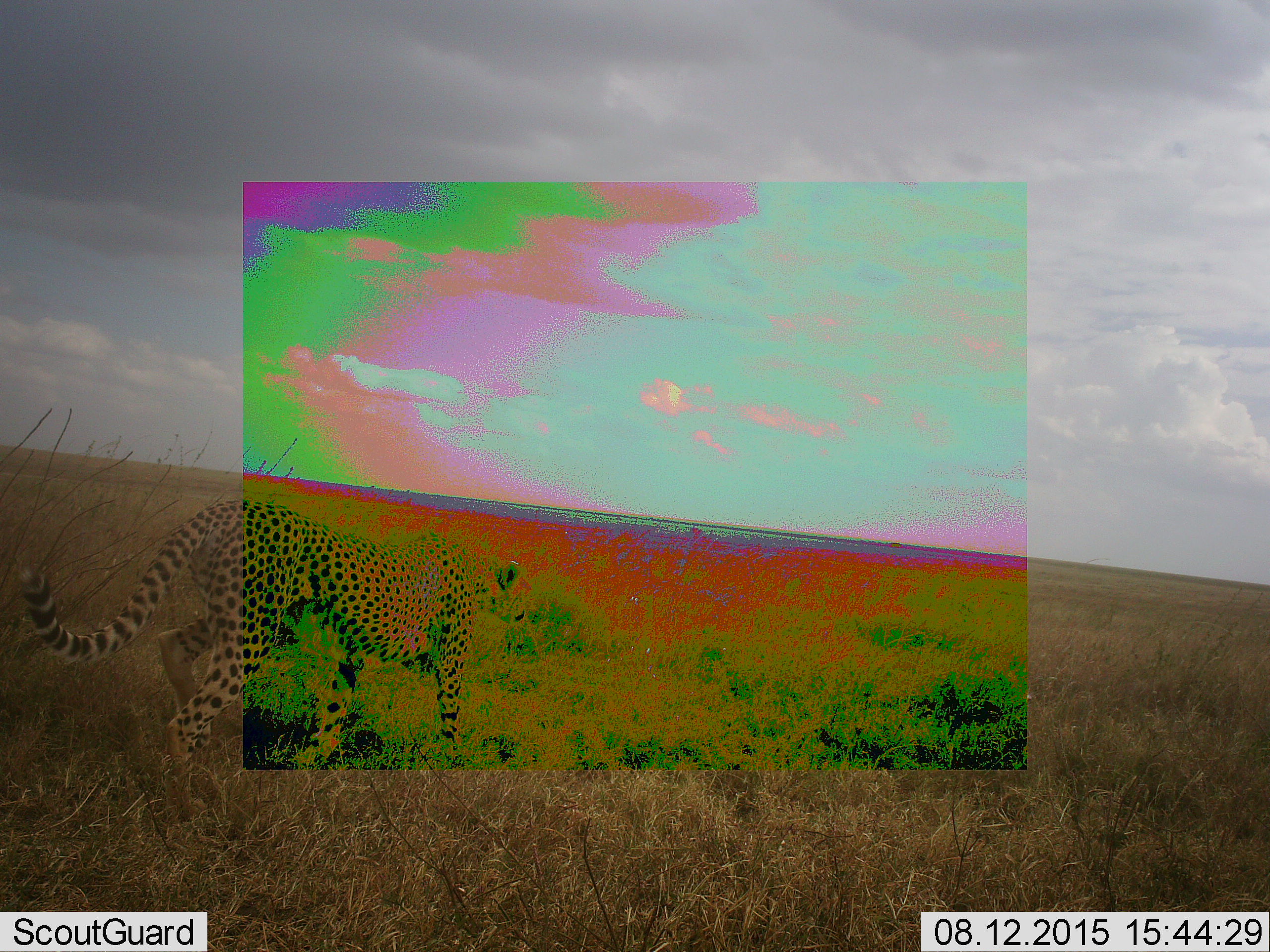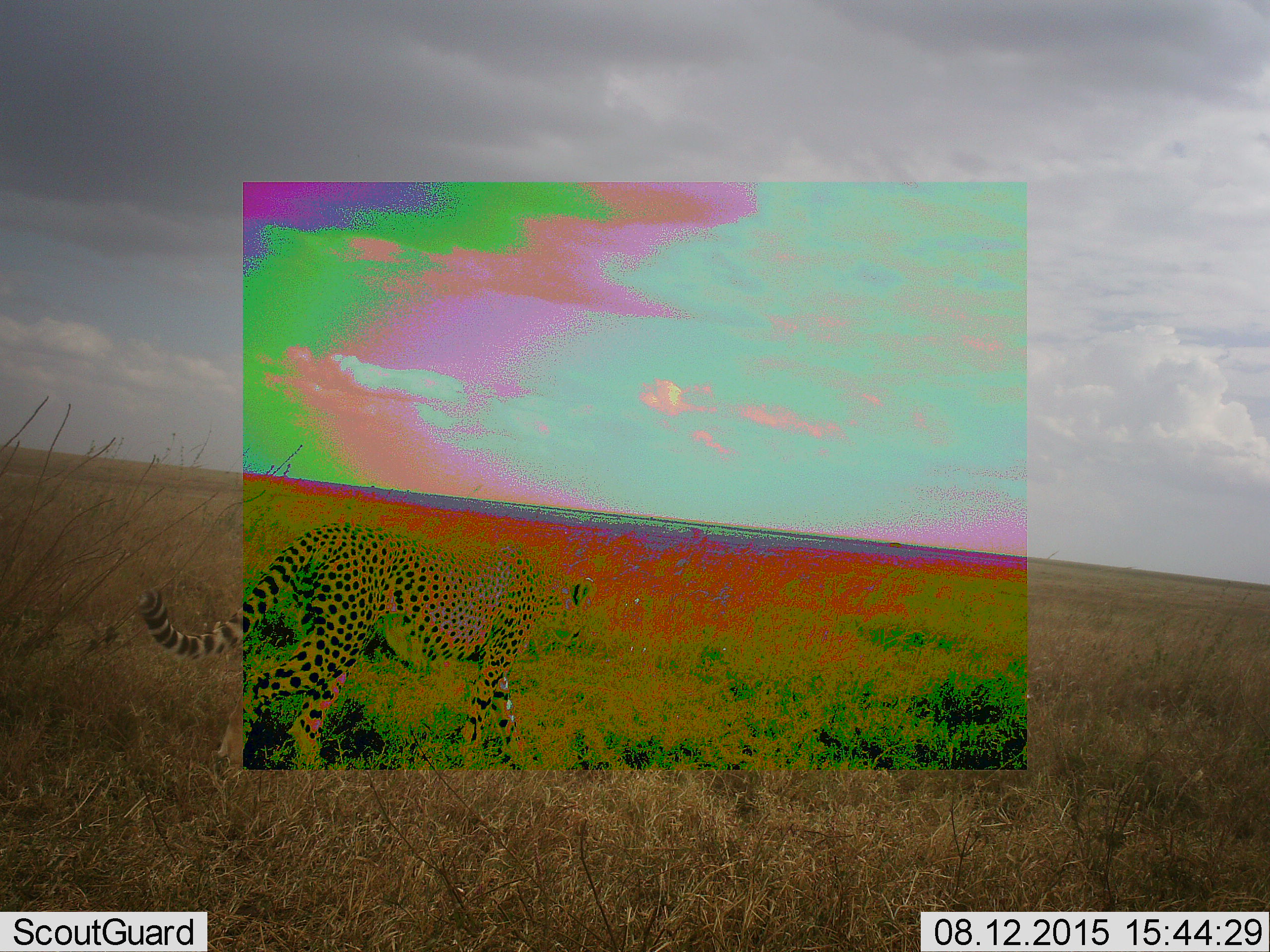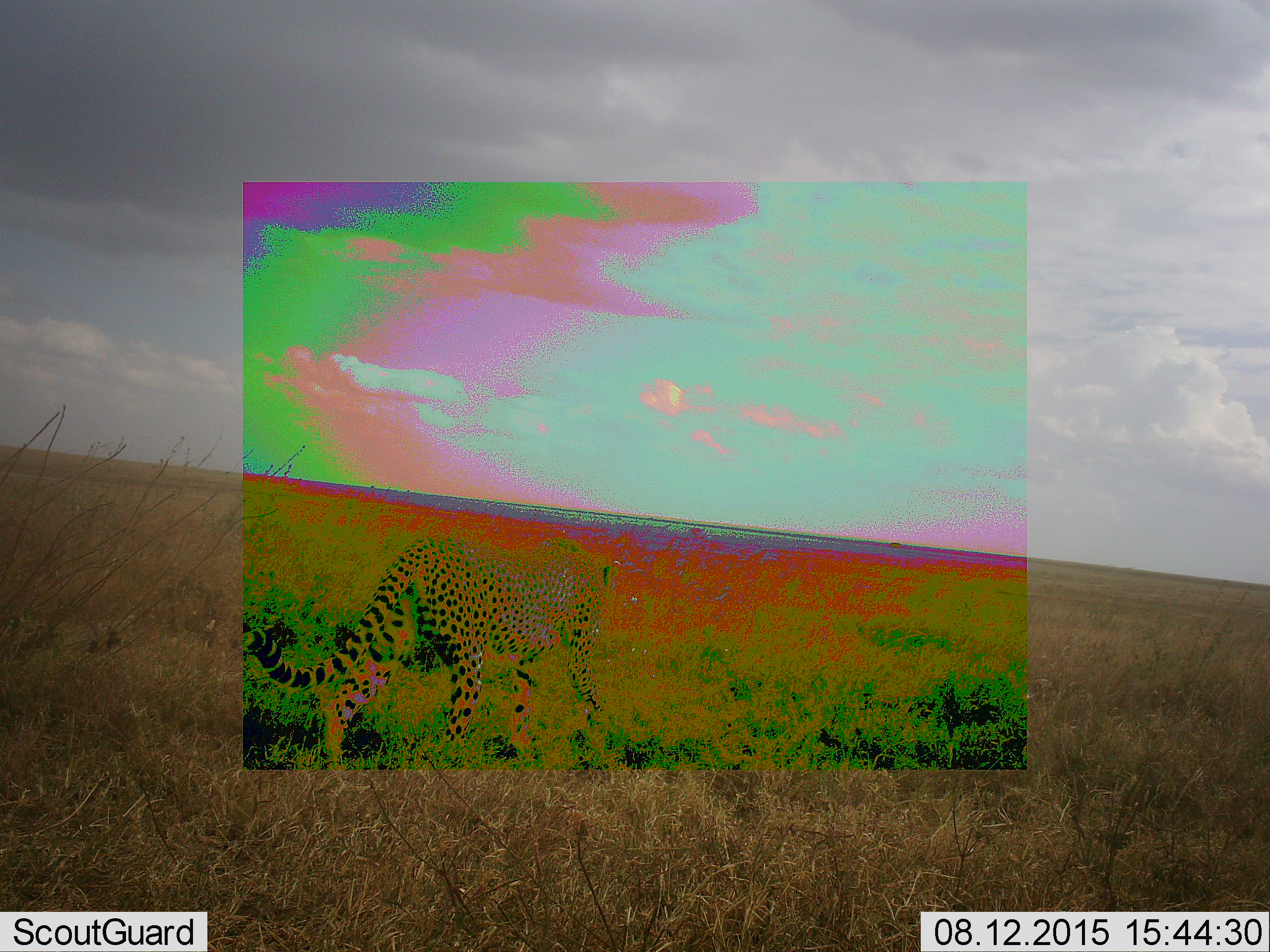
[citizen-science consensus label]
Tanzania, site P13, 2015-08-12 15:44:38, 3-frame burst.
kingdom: Animalia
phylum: Chordata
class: Mammalia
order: Carnivora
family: Felidae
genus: Acinonyx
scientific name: Acinonyx jubatus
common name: cheetah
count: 1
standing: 11%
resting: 0%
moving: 100%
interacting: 0%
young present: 0%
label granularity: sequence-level